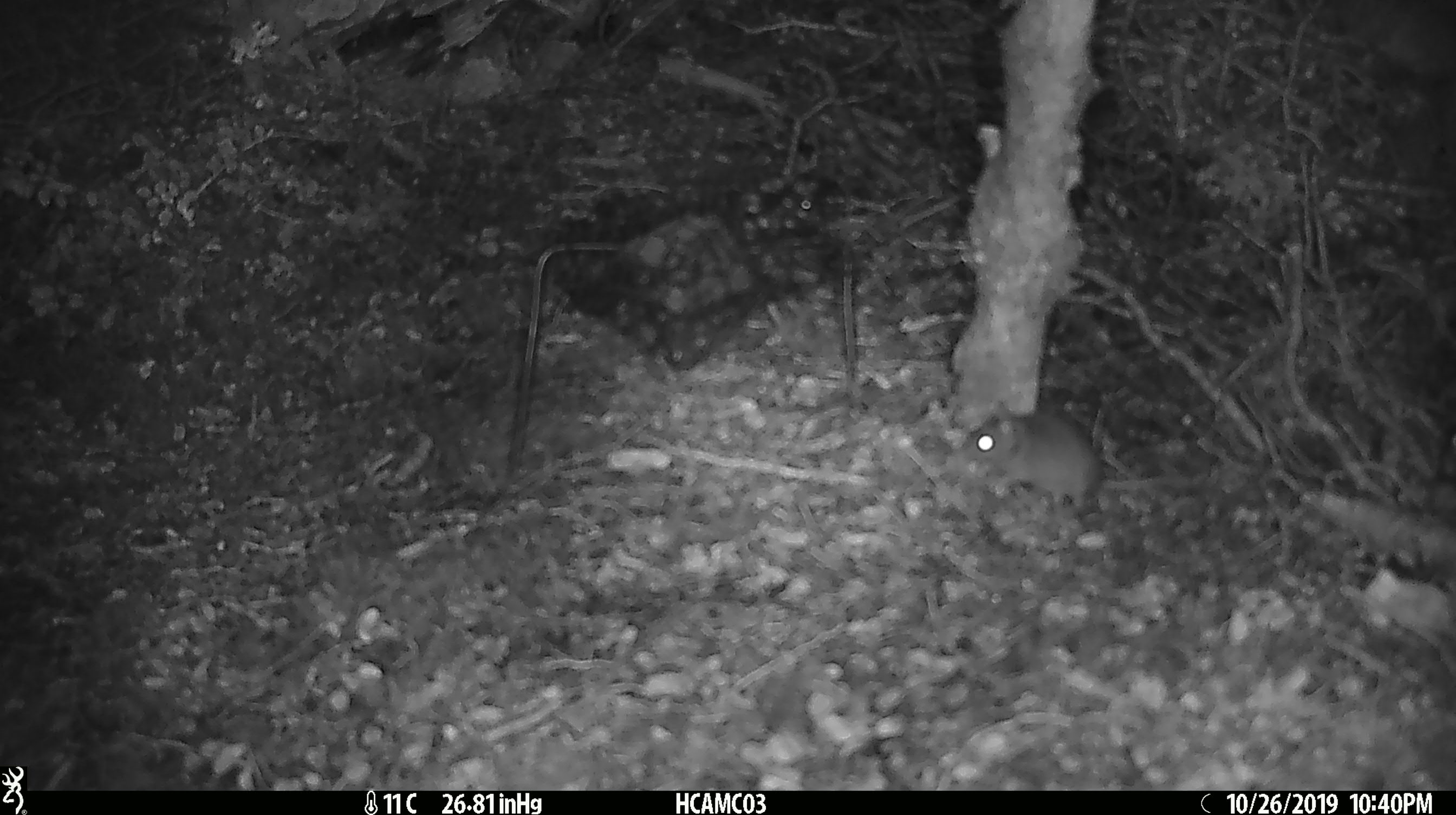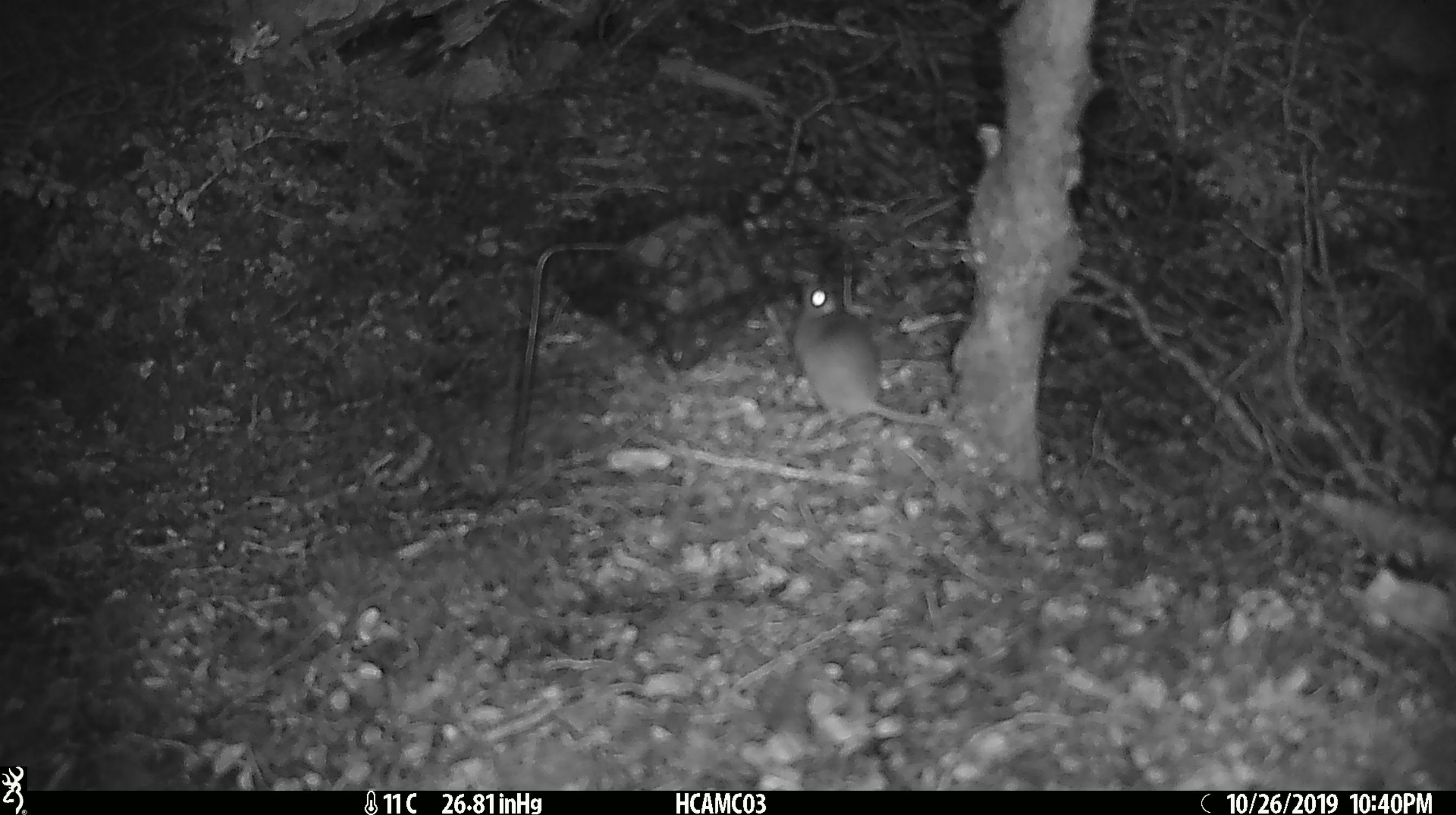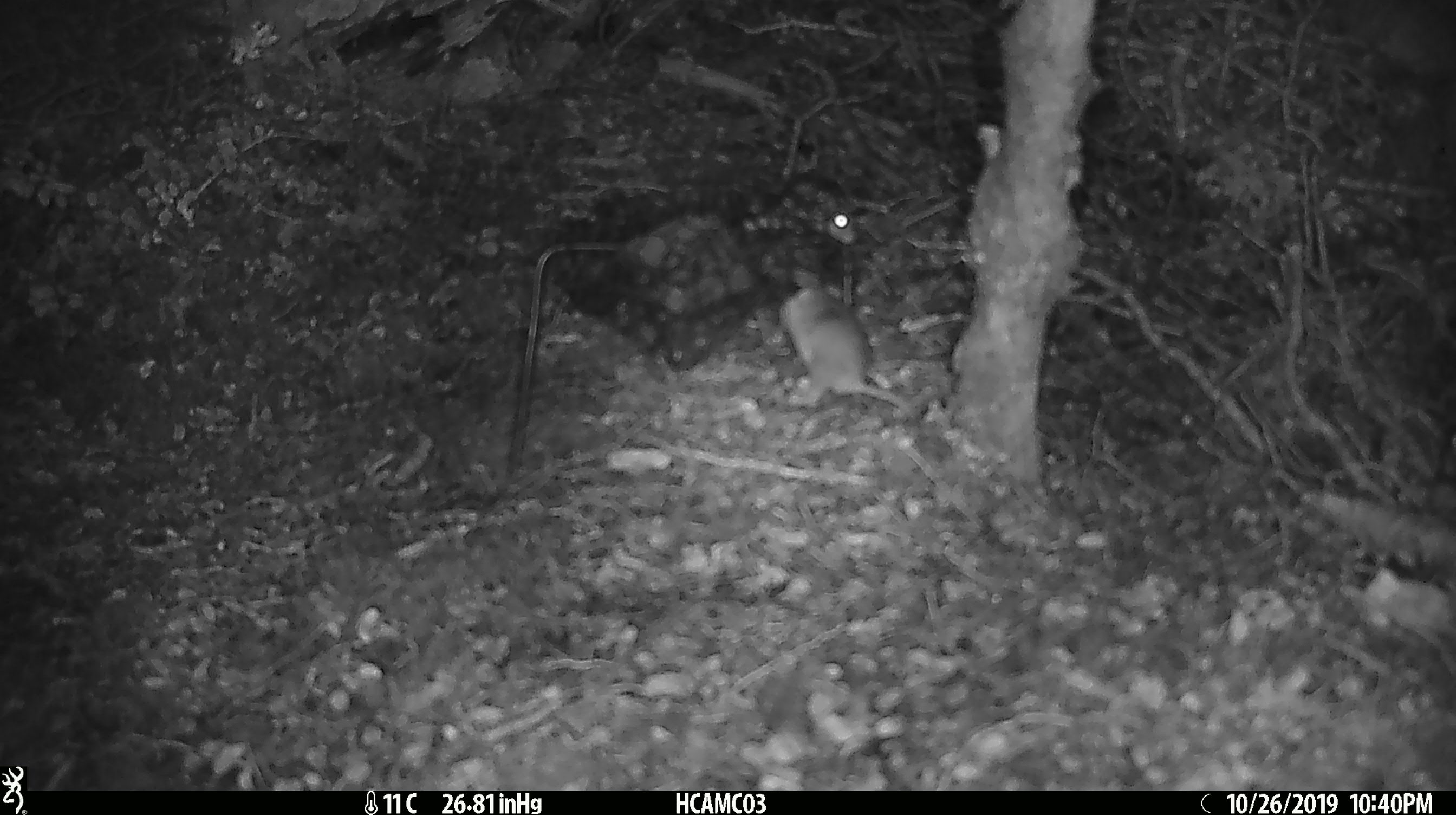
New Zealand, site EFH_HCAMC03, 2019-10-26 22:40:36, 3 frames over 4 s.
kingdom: Animalia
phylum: Chordata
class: Mammalia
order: Rodentia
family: Muridae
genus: Mus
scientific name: Mus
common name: mouse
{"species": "mouse (Mus)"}